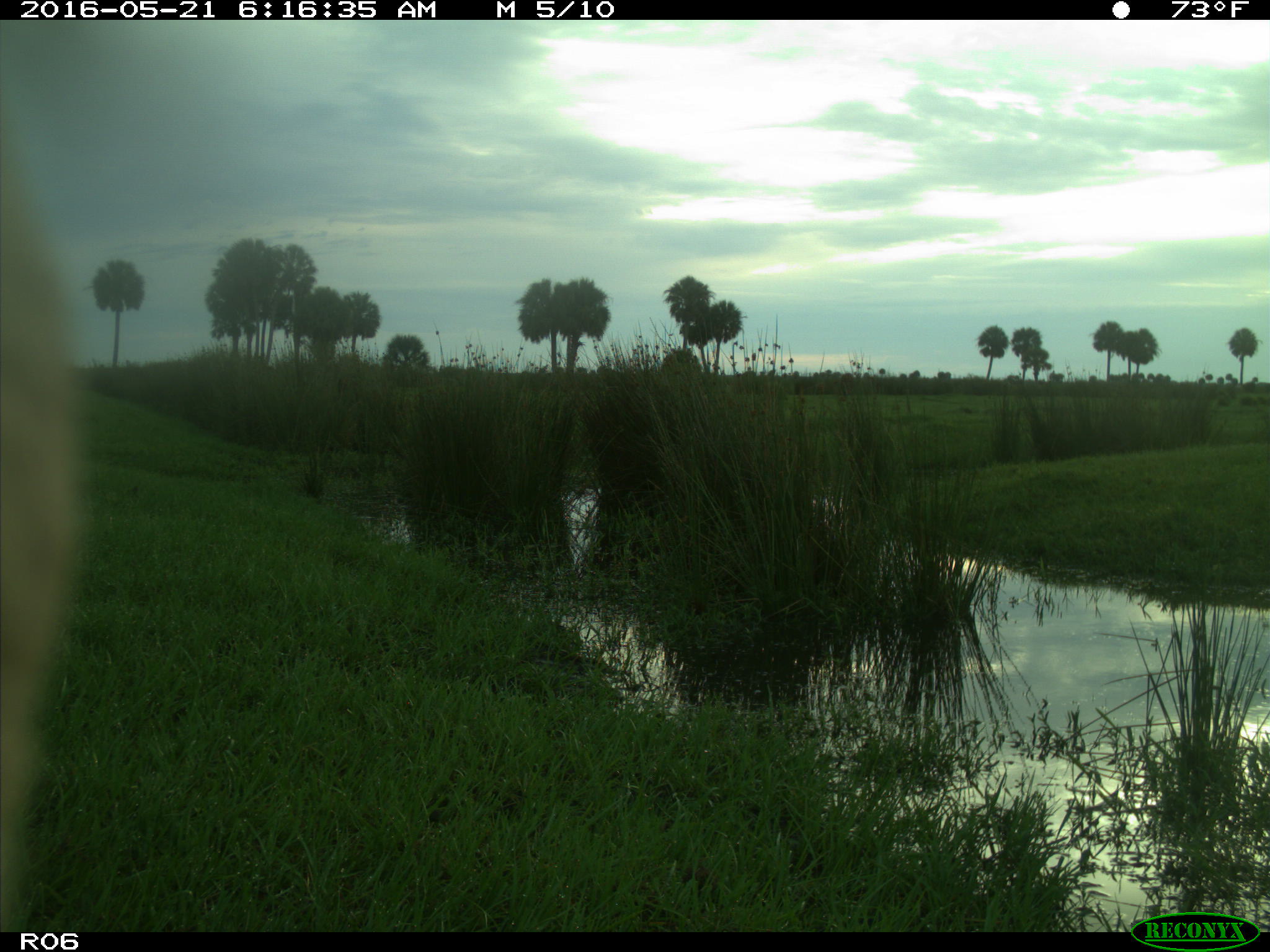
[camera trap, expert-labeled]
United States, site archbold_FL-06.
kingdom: Animalia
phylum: Chordata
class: Mammalia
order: Artiodactyla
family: Bovidae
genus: Bos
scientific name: Bos taurus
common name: domestic cow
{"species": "Bos taurus (domestic cow)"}